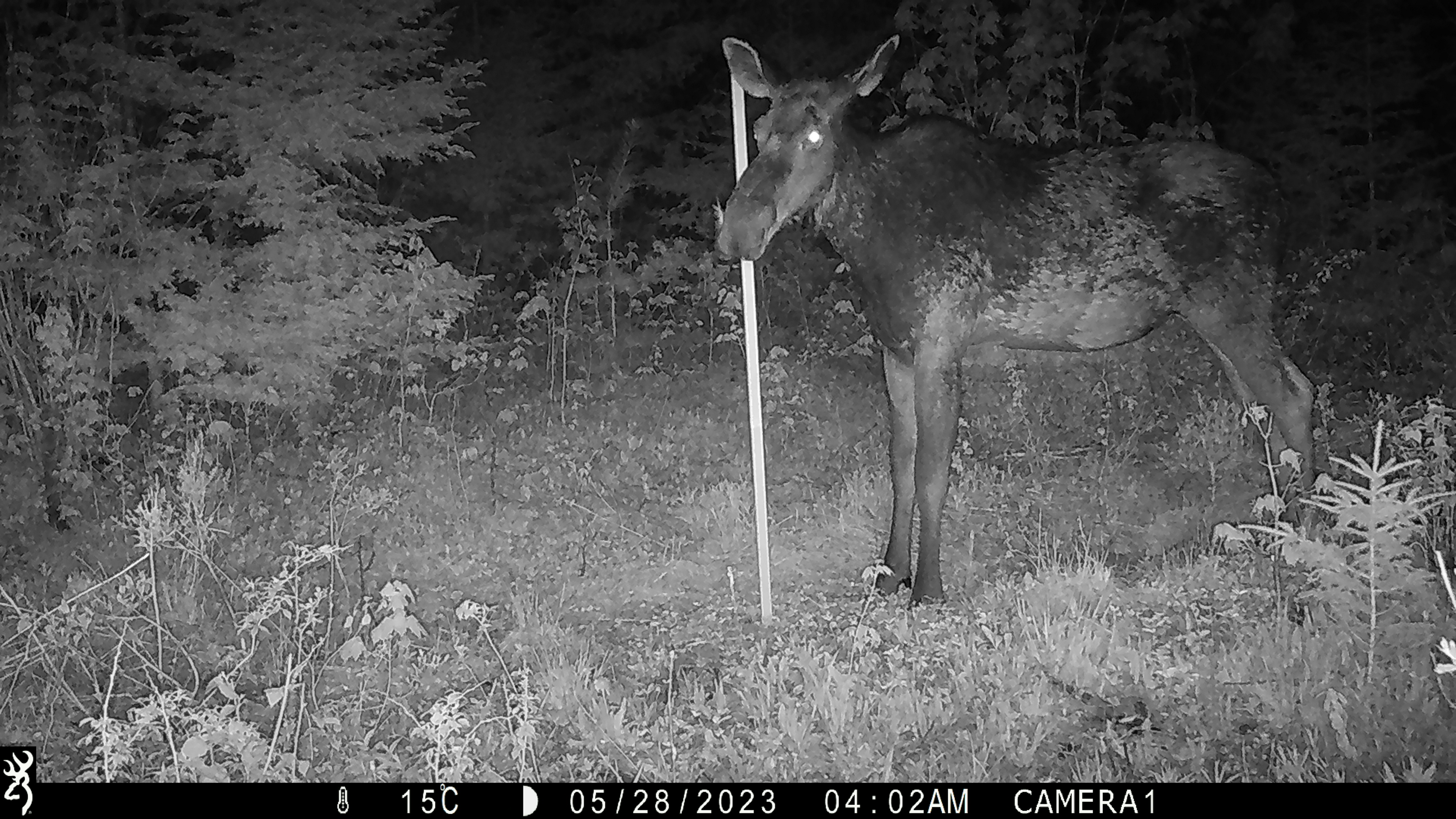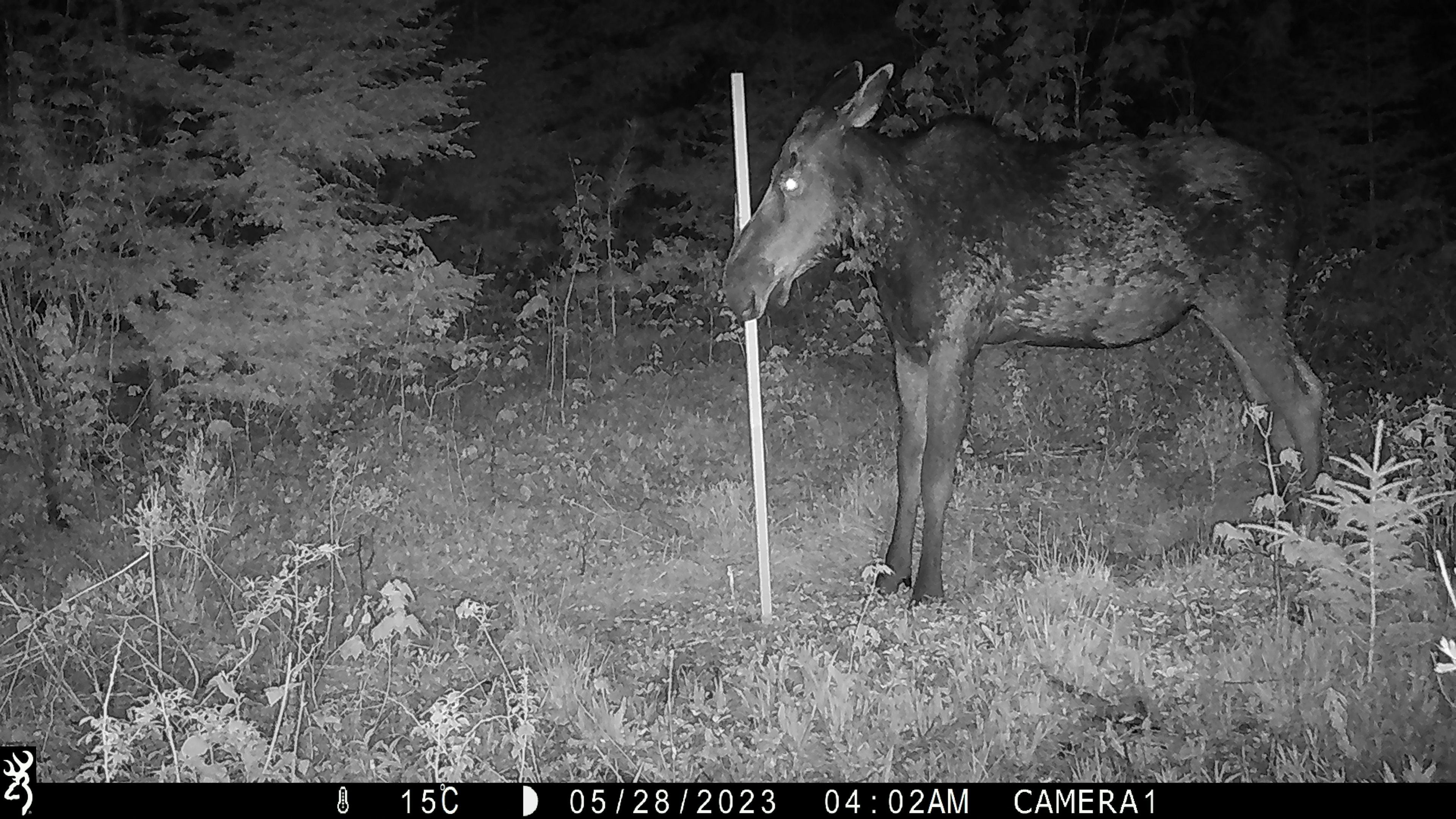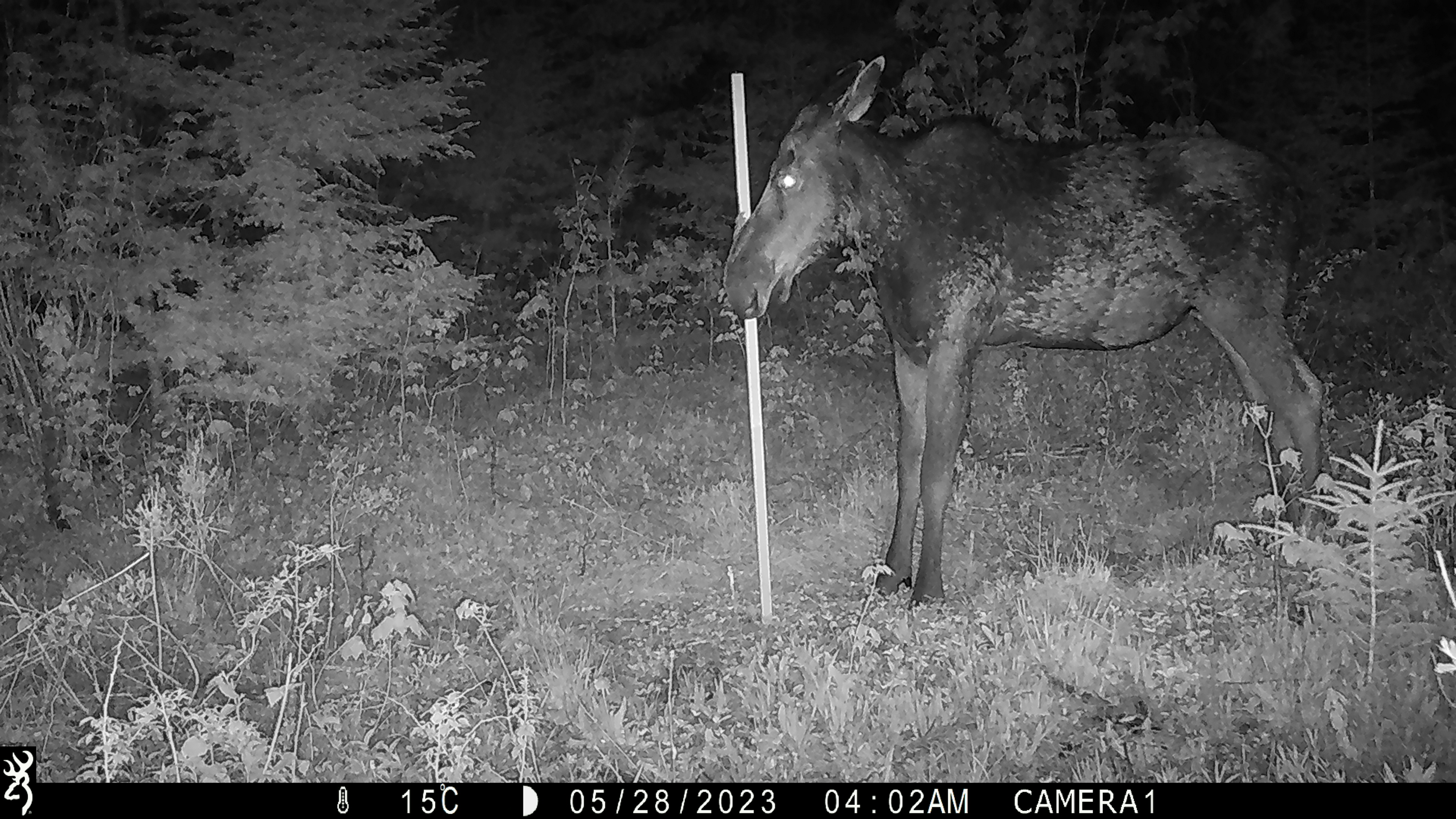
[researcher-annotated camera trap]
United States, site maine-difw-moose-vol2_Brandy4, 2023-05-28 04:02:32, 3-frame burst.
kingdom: Animalia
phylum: Chordata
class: Mammalia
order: Artiodactyla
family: Cervidae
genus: Alces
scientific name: Alces alces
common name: moose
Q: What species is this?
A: Moose (Alces alces).